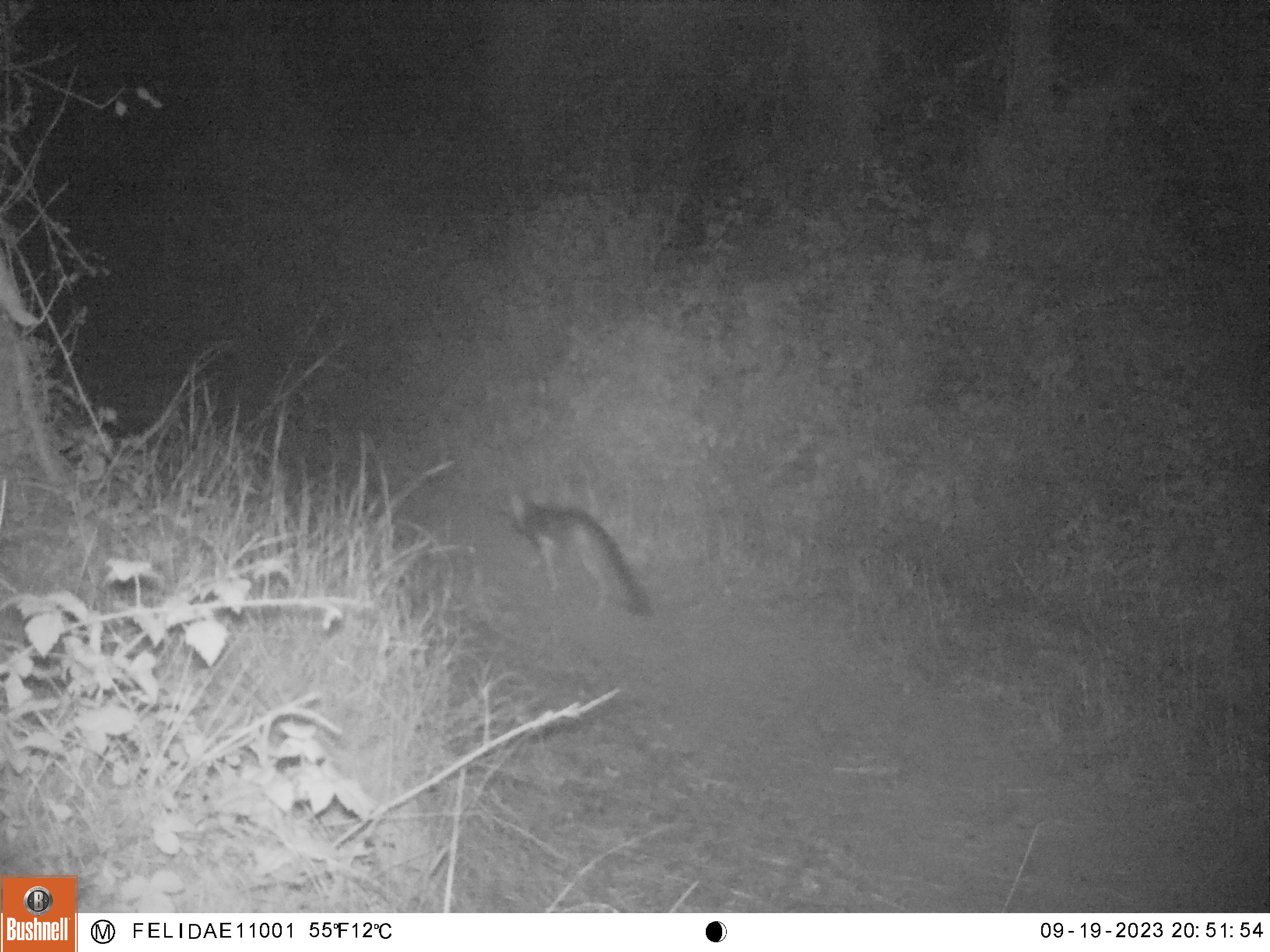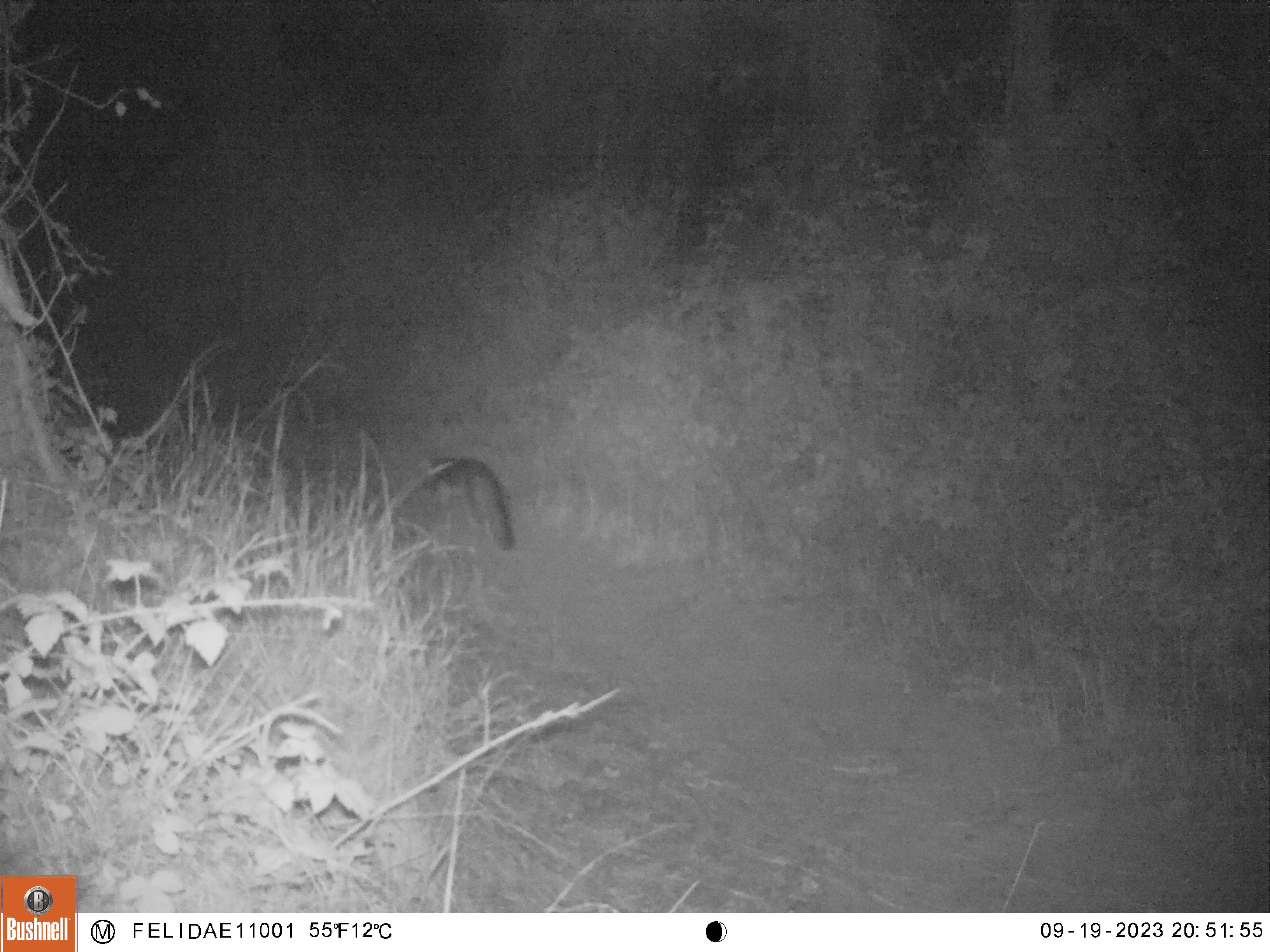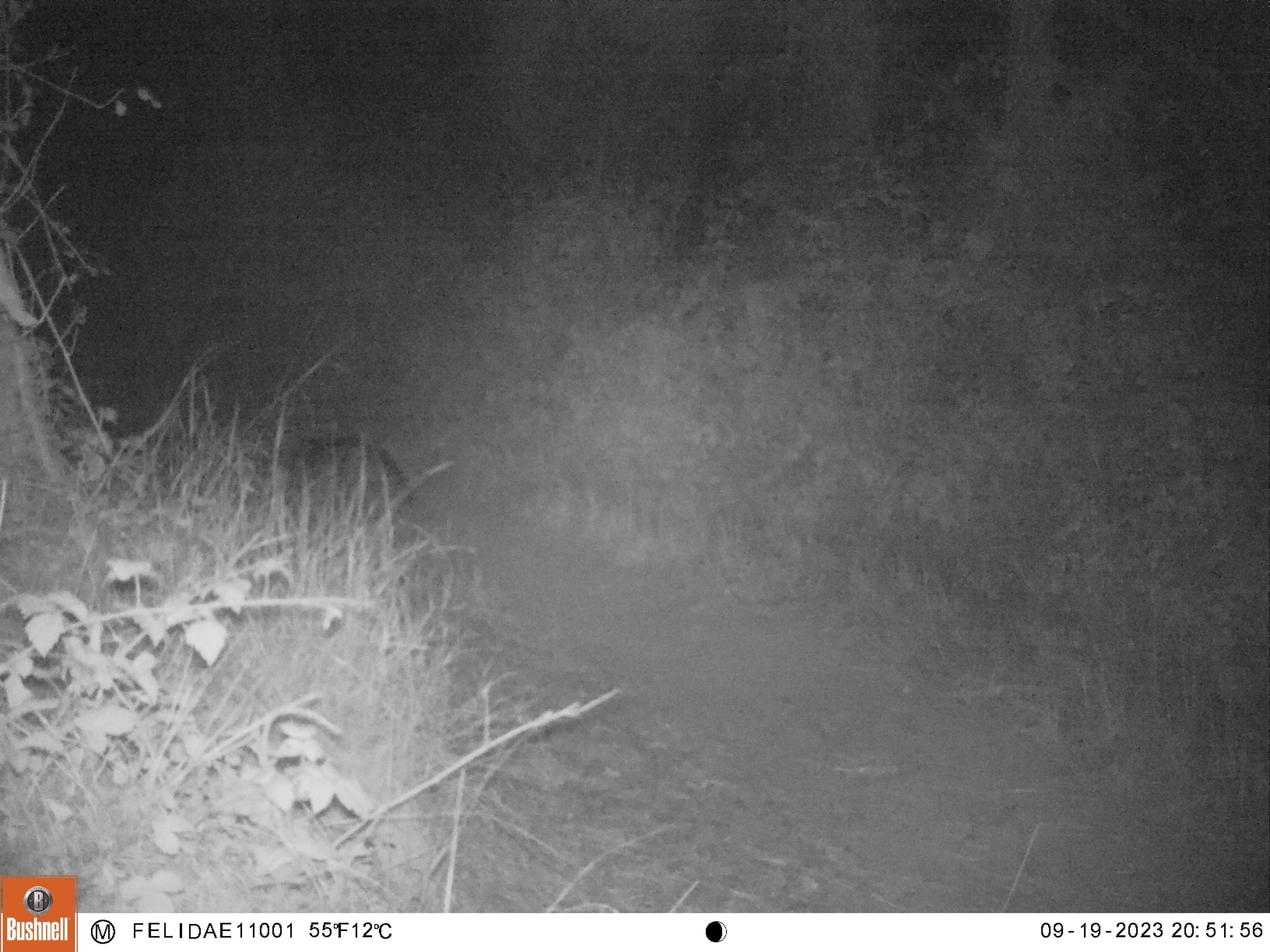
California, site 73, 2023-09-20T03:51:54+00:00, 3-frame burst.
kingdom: Animalia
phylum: Chordata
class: Mammalia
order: Carnivora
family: Canidae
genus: Urocyon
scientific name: Urocyon cinereoargenteus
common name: gray fox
Gray fox (Urocyon cinereoargenteus).